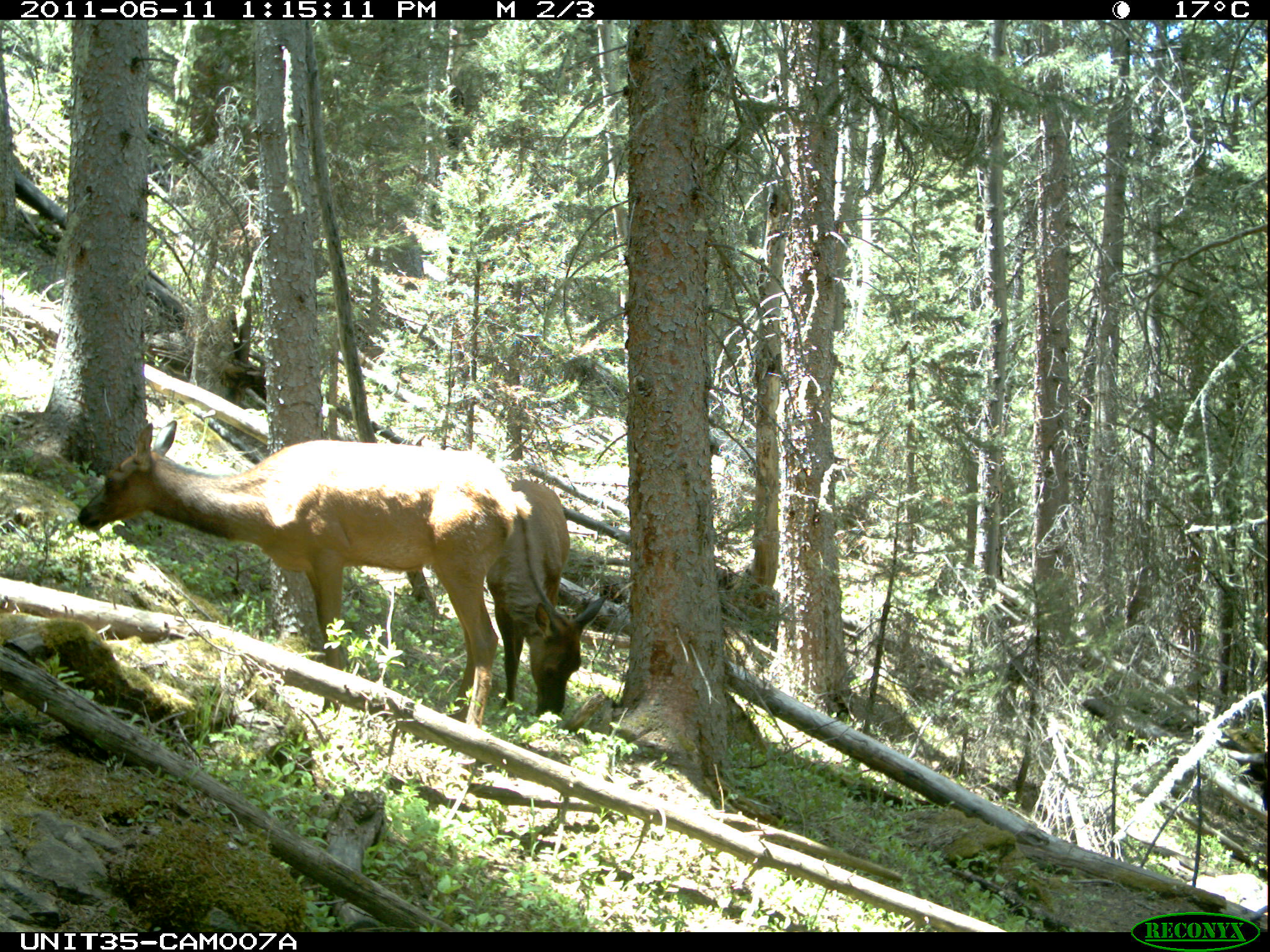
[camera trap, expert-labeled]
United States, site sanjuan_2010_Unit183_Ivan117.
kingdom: Animalia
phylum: Chordata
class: Mammalia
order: Artiodactyla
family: Cervidae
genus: Cervus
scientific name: Cervus elaphus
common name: red deer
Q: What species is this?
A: Cervus elaphus (red deer).